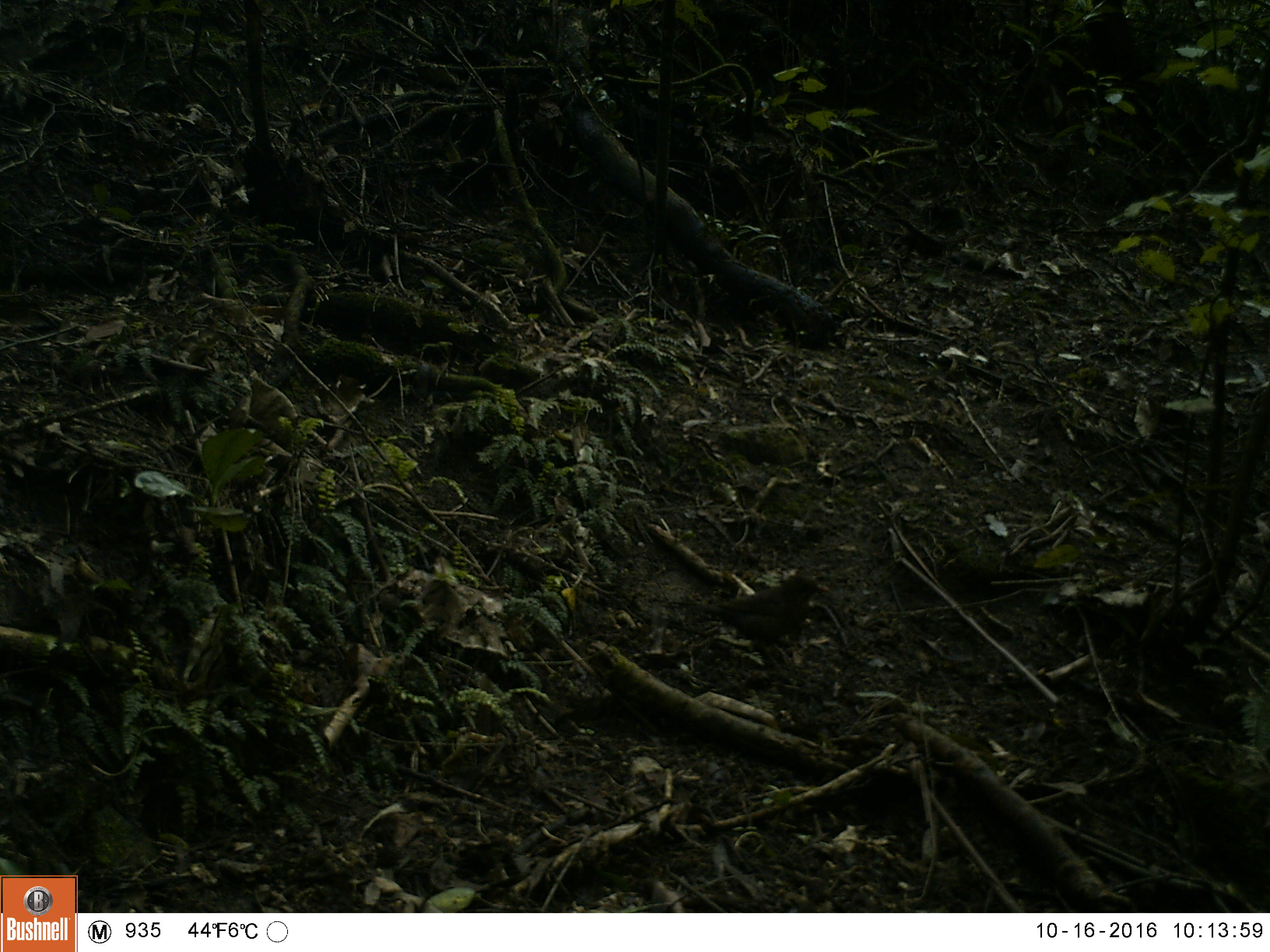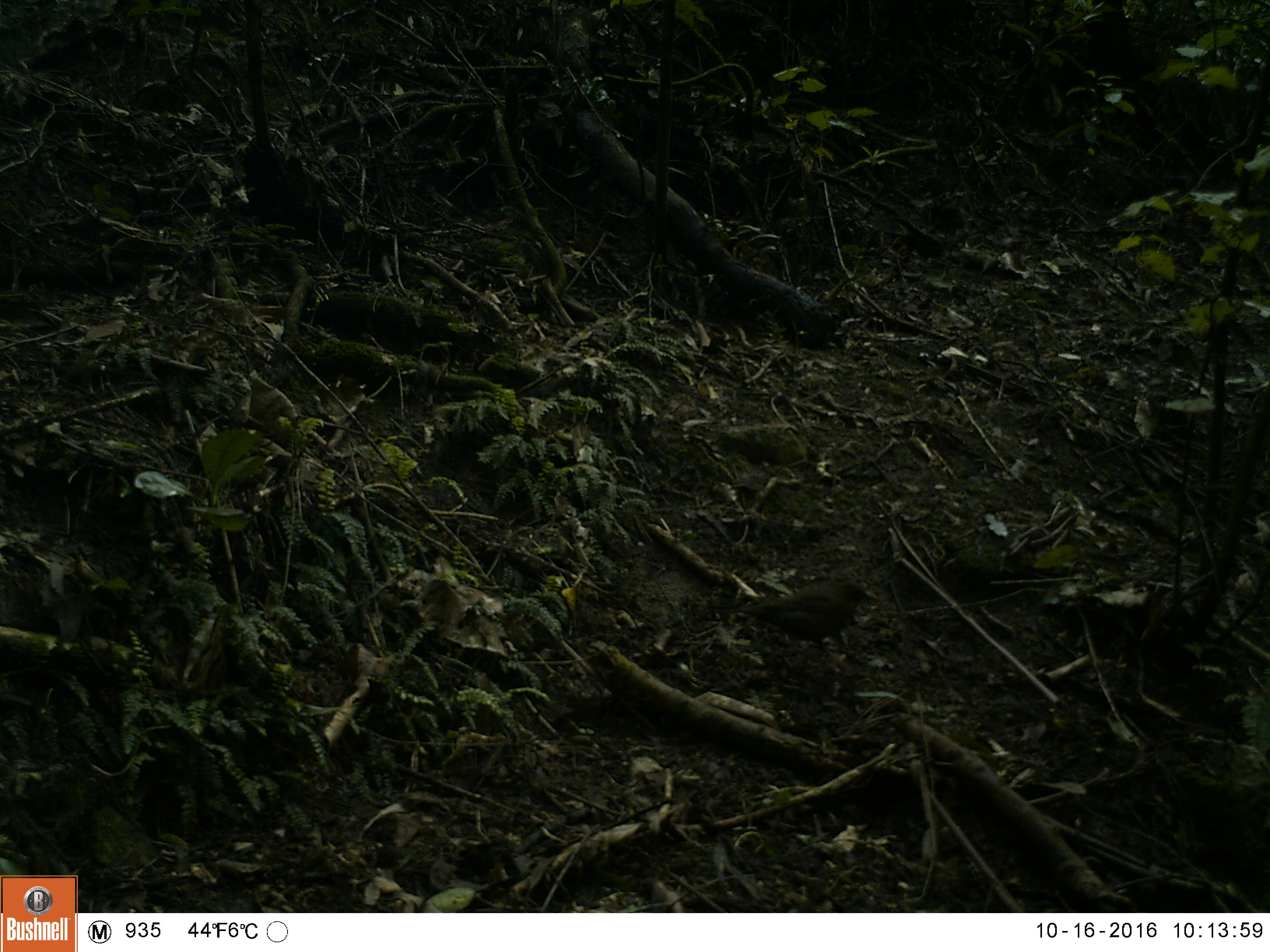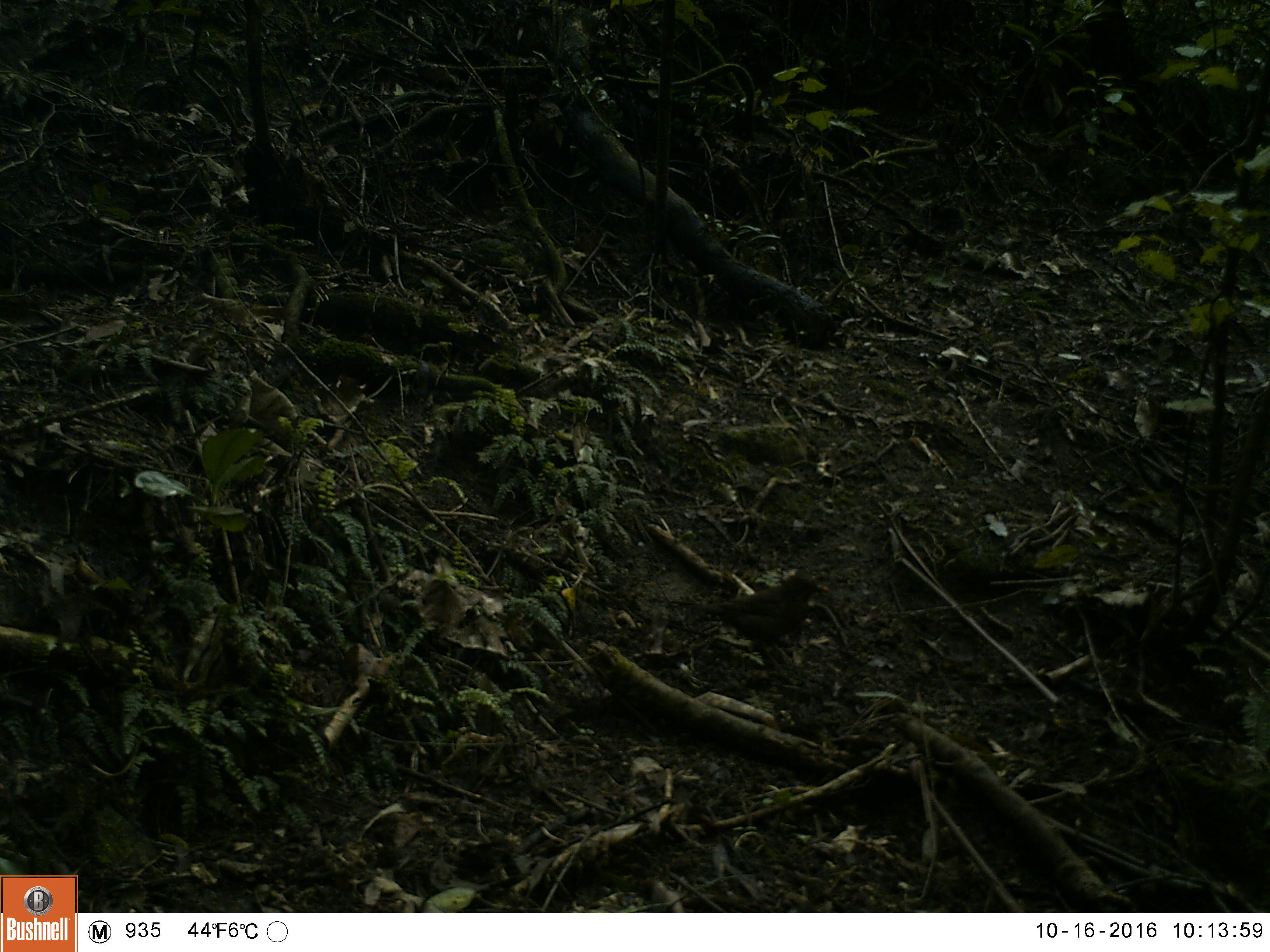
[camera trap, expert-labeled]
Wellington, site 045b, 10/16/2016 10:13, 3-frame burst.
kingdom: Animalia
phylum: Chordata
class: Aves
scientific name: Aves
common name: bird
Bird (Aves).